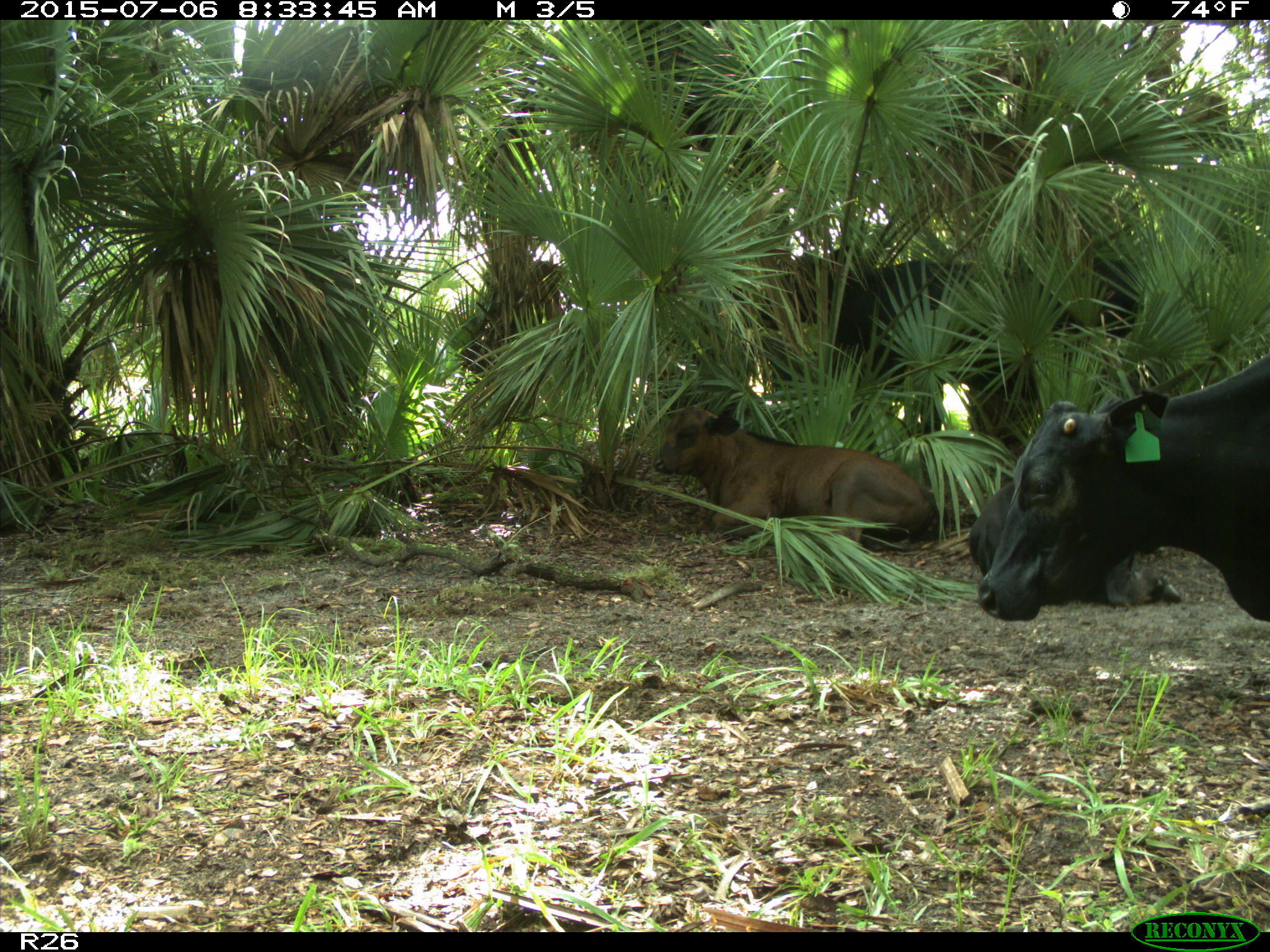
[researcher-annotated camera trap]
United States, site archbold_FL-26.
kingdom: Animalia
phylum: Chordata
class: Mammalia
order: Artiodactyla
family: Bovidae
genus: Bos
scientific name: Bos taurus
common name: domestic cow